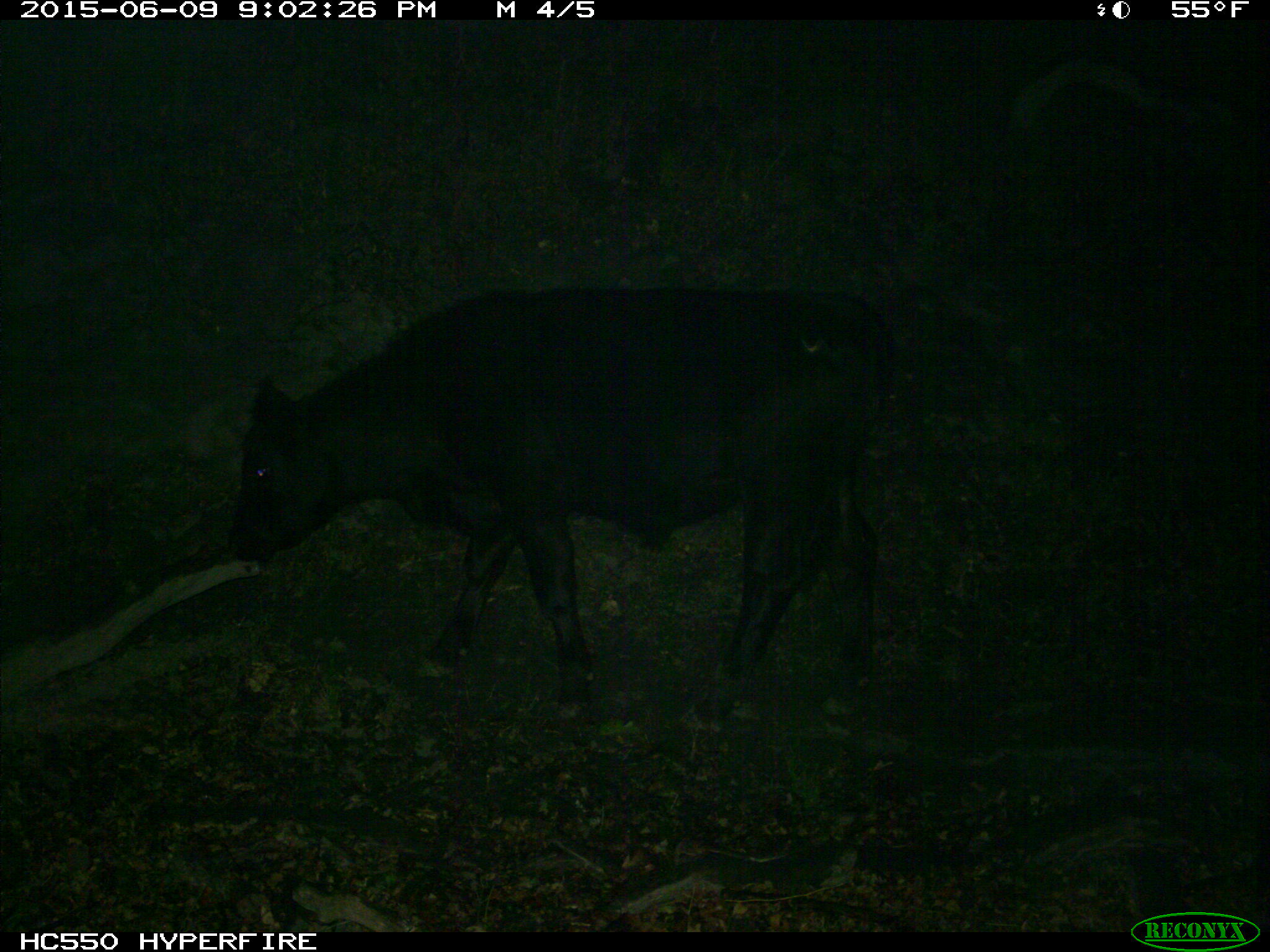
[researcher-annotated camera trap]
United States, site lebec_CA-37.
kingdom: Animalia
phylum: Chordata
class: Mammalia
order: Artiodactyla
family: Bovidae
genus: Bos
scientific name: Bos taurus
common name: domestic cow